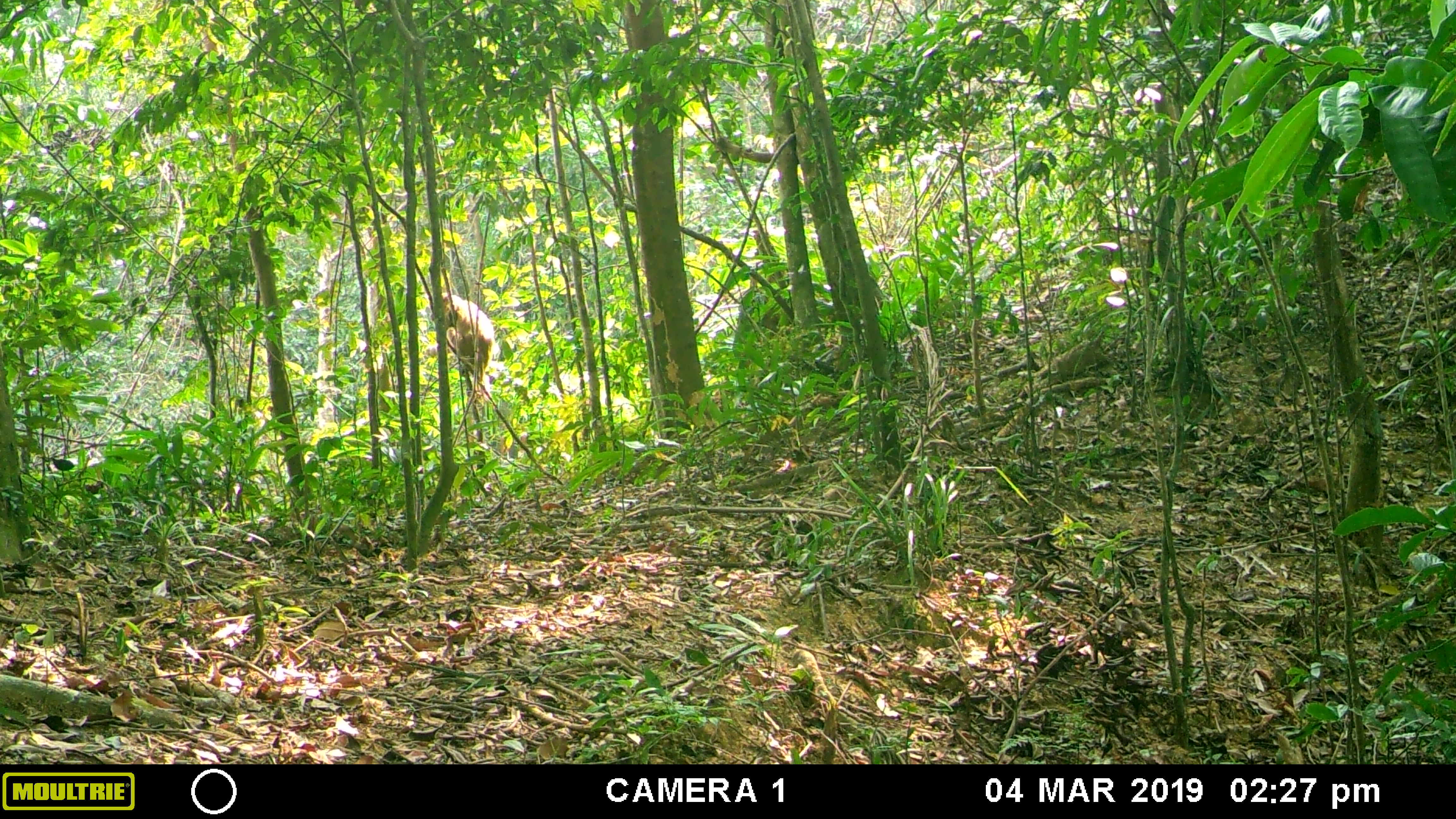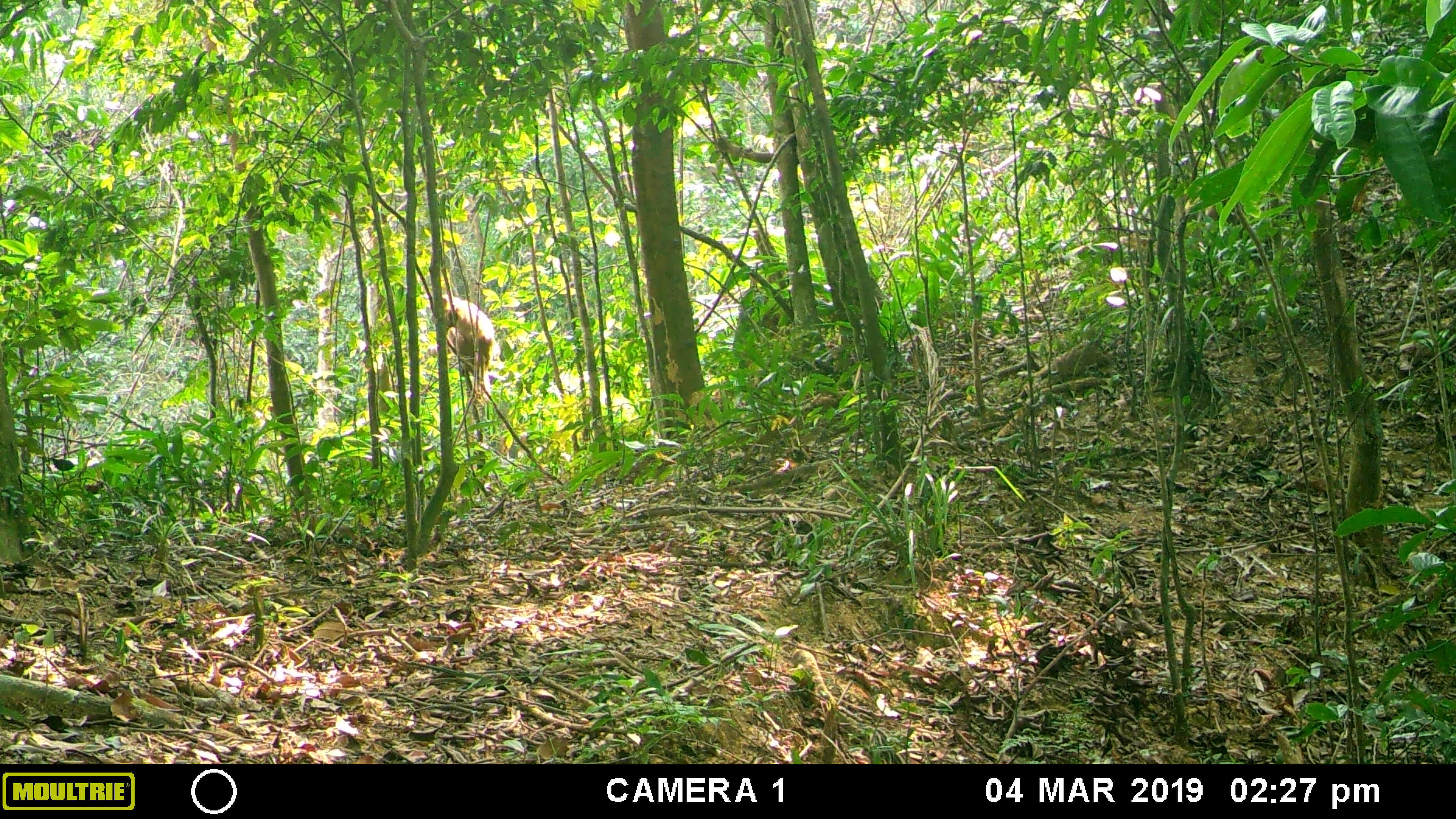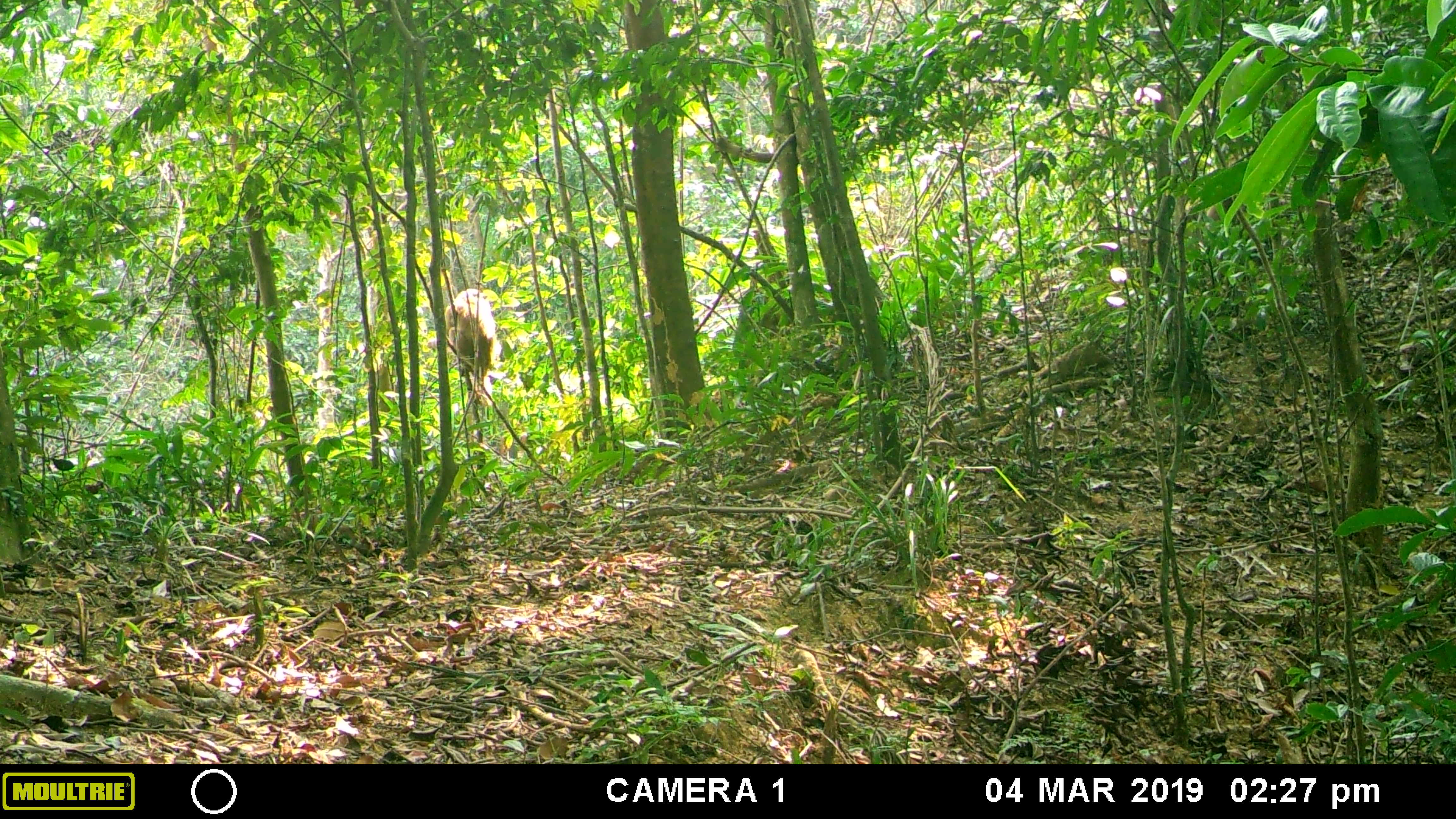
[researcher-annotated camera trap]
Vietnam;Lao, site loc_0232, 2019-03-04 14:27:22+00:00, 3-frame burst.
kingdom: Animalia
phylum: Chordata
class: Mammalia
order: Primates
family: Cercopithecidae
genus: Macaca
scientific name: Macaca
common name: macaques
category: assam or rhesus macaque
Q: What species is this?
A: Assam or rhesus macaque (macaques) (Macaca).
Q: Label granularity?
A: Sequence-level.